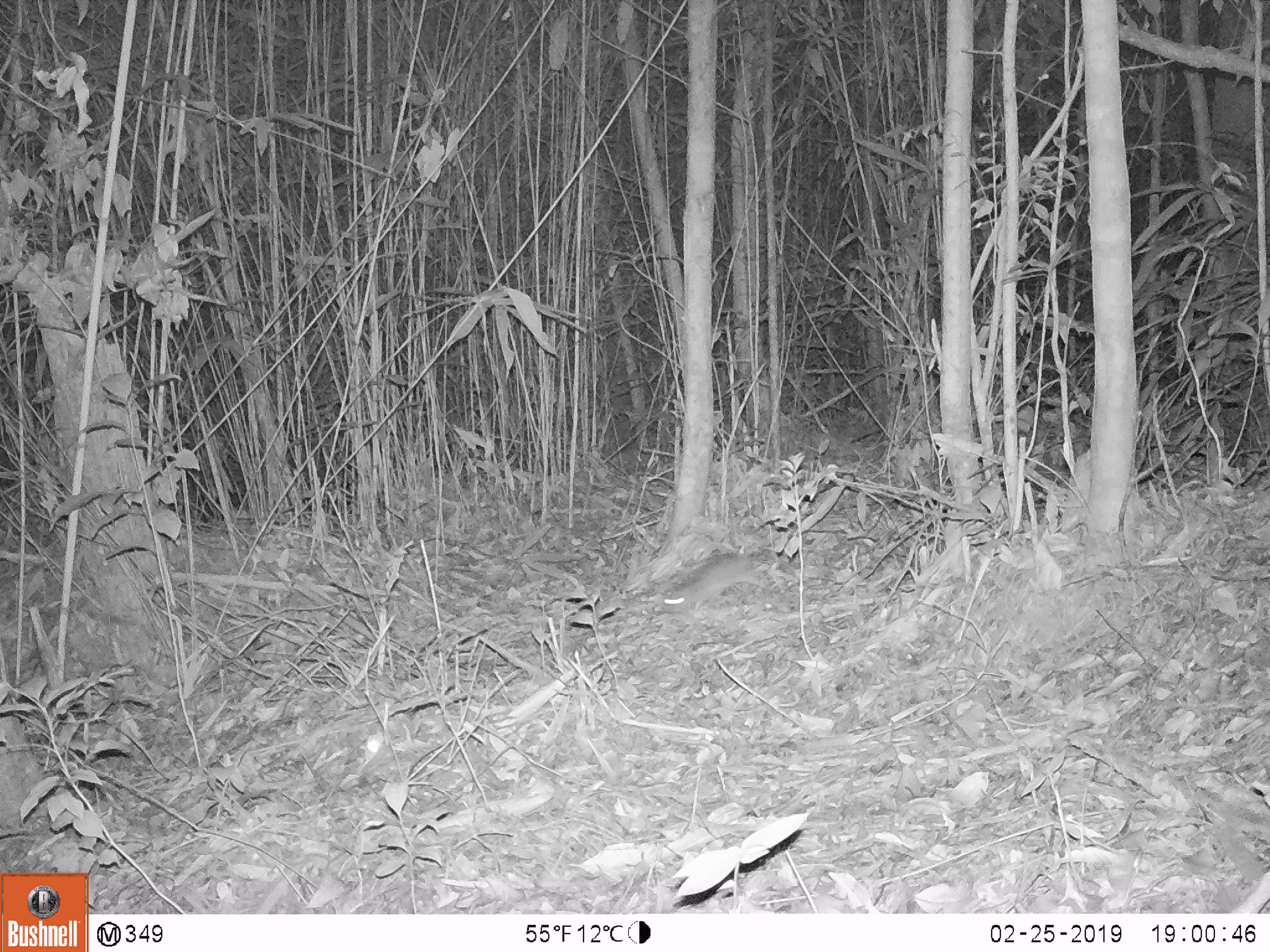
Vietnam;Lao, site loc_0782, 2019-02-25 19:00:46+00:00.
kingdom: Animalia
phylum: Chordata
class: Mammalia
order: Rodentia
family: Muridae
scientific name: Muridae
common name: old-world mice and rats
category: unidentified murid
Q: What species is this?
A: Unidentified murid (old-world mice and rats) (Muridae).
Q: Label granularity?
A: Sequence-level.